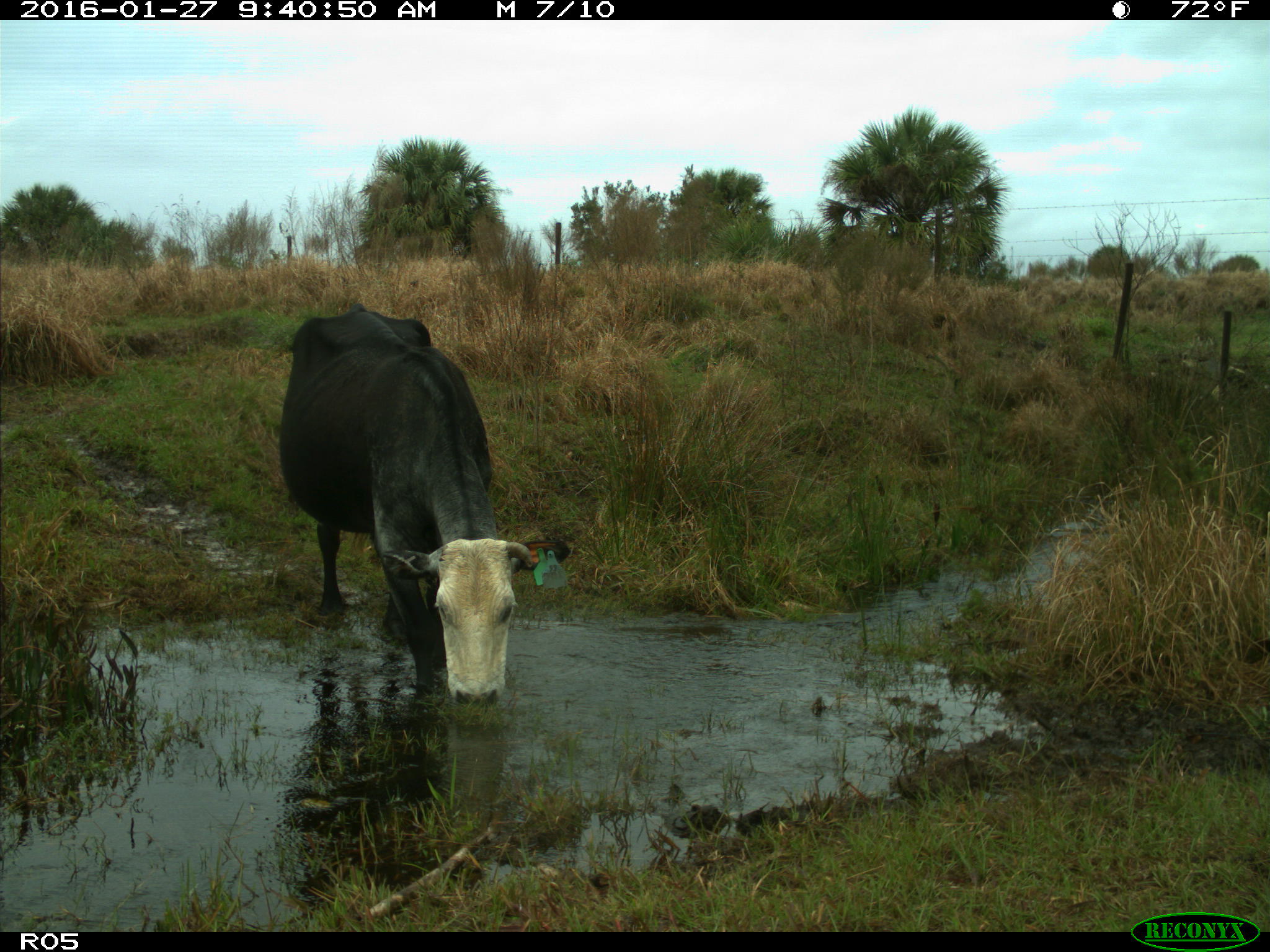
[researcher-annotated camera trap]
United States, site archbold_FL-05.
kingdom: Animalia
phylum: Chordata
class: Mammalia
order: Artiodactyla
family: Bovidae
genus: Bos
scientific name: Bos taurus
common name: domestic cow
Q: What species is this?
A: Bos taurus (domestic cow).